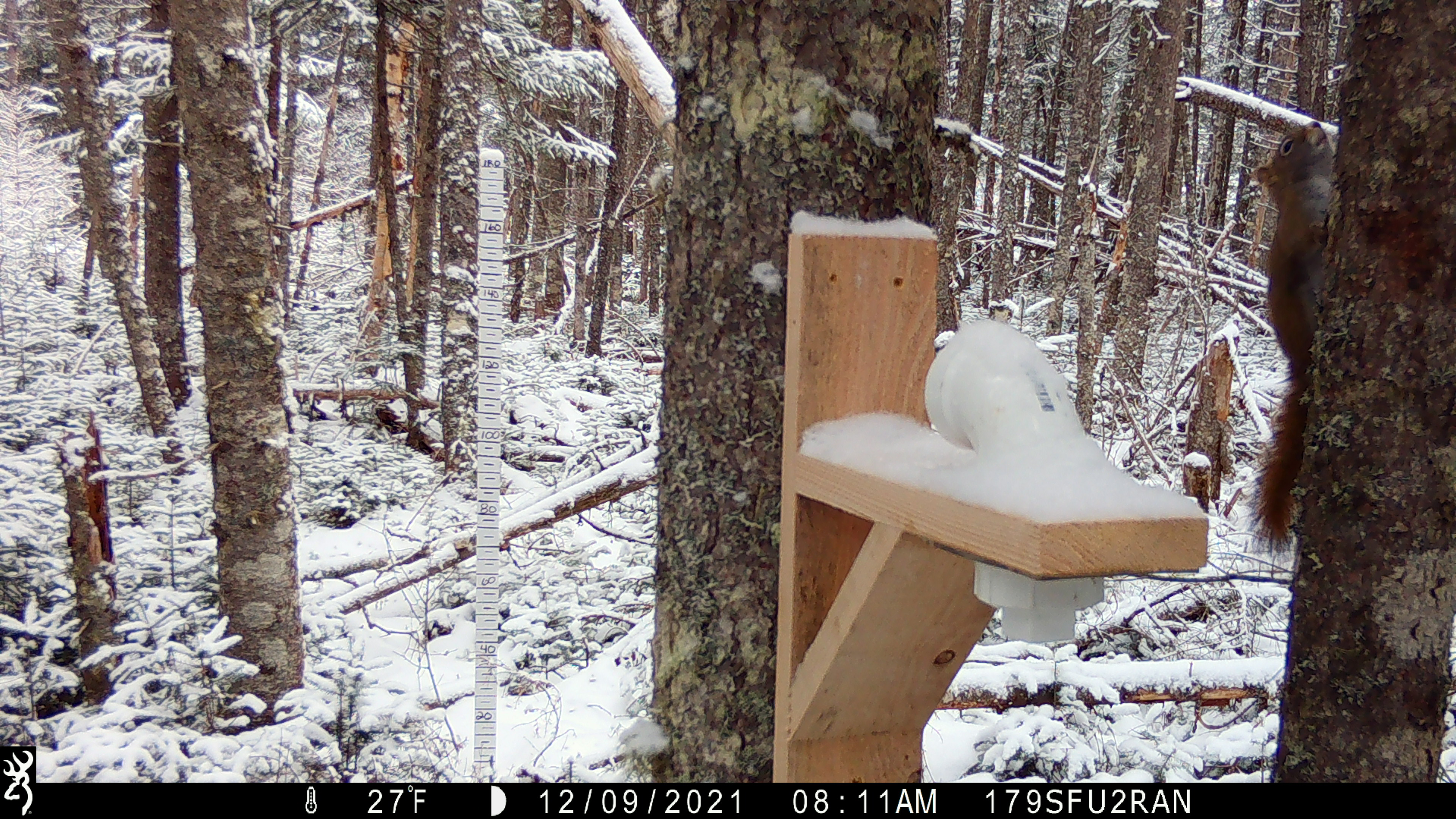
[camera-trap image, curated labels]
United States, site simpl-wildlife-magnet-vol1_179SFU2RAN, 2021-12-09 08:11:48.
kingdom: Animalia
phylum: Chordata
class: Mammalia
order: Rodentia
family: Sciuridae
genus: Tamiasciurus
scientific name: Tamiasciurus hudsonicus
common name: red squirrel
Red squirrel (Tamiasciurus hudsonicus).